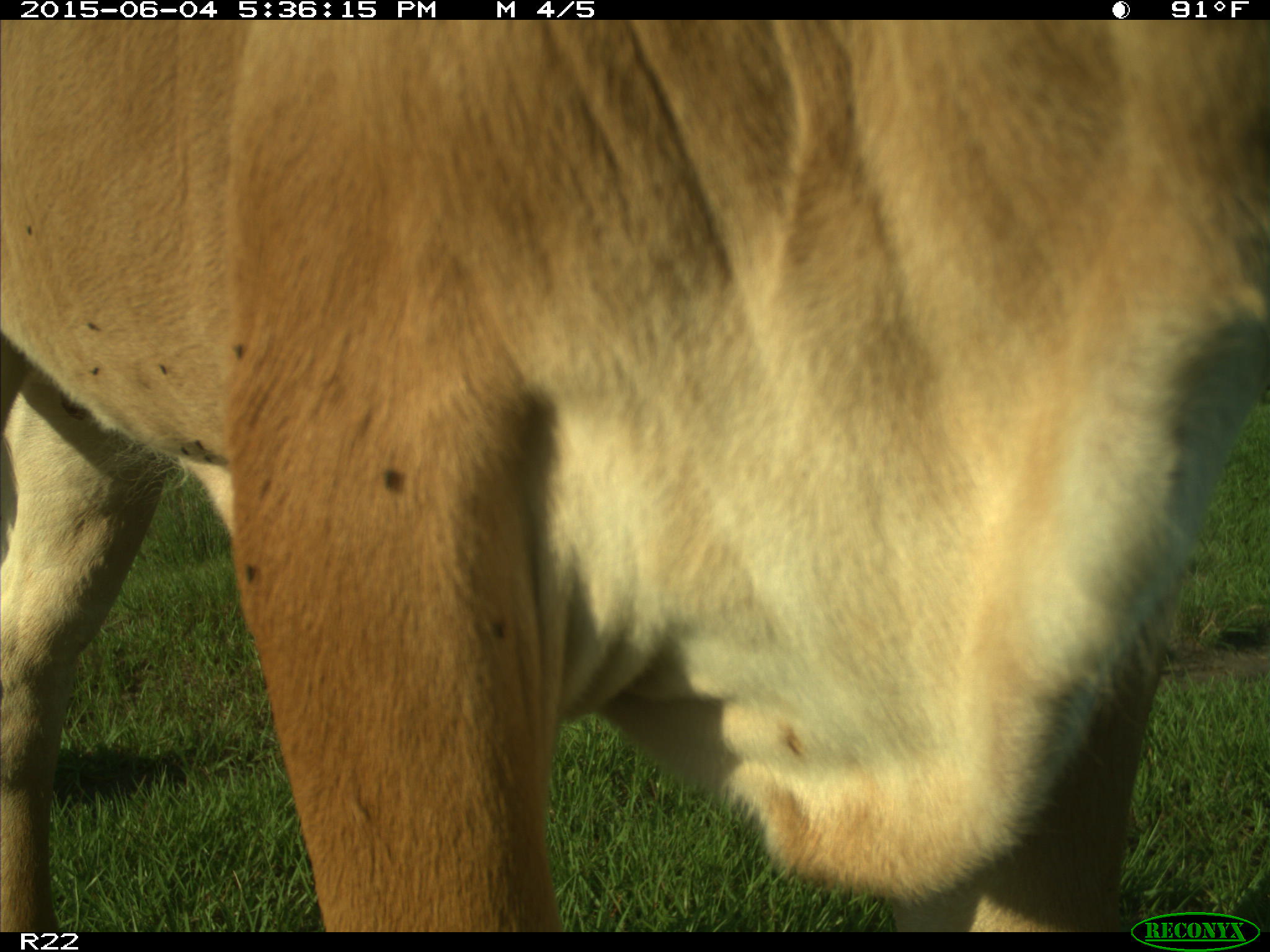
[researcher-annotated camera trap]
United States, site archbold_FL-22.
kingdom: Animalia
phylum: Chordata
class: Mammalia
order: Artiodactyla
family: Bovidae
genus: Bos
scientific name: Bos taurus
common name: domestic cow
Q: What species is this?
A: Bos taurus (domestic cow).